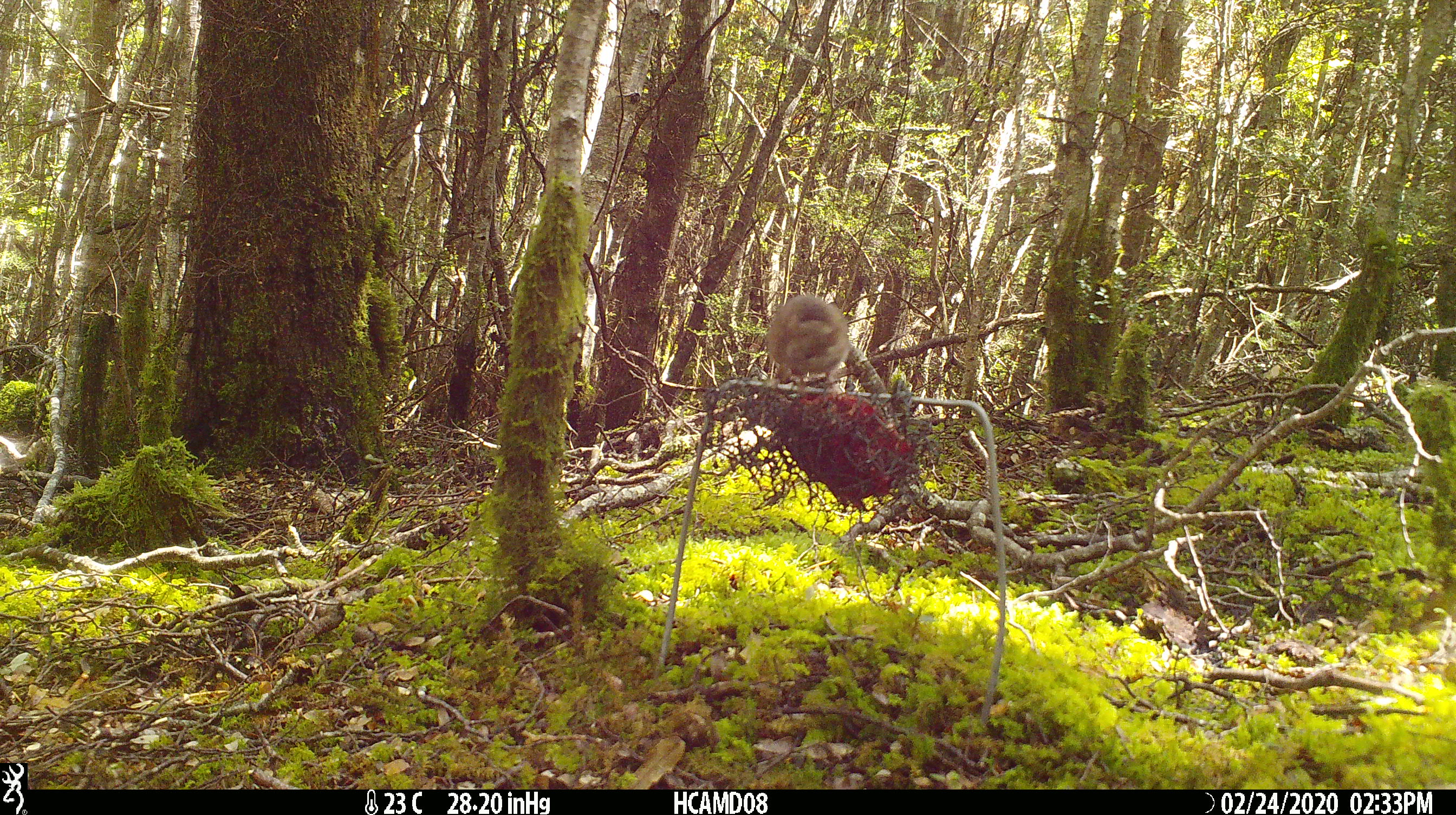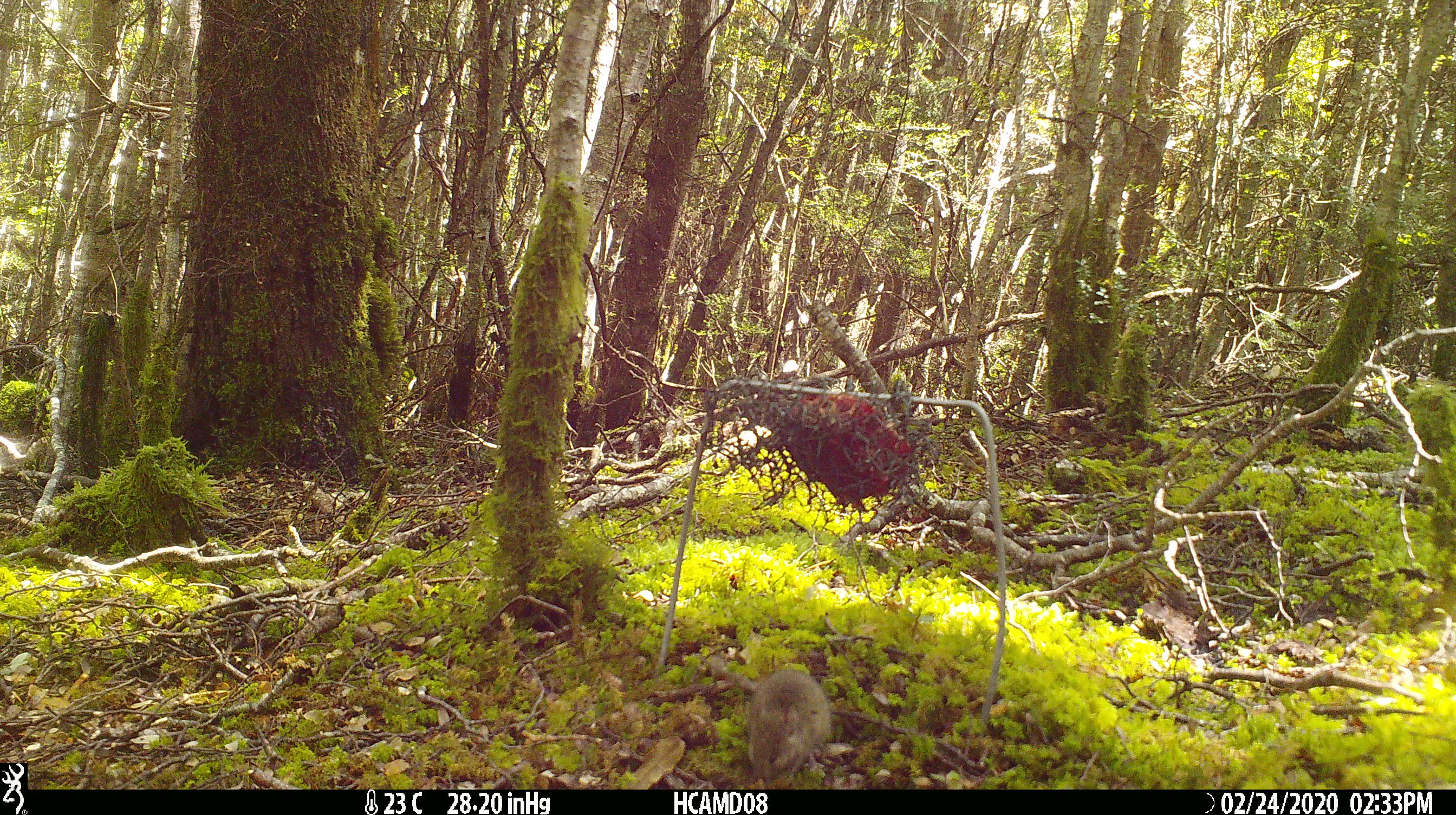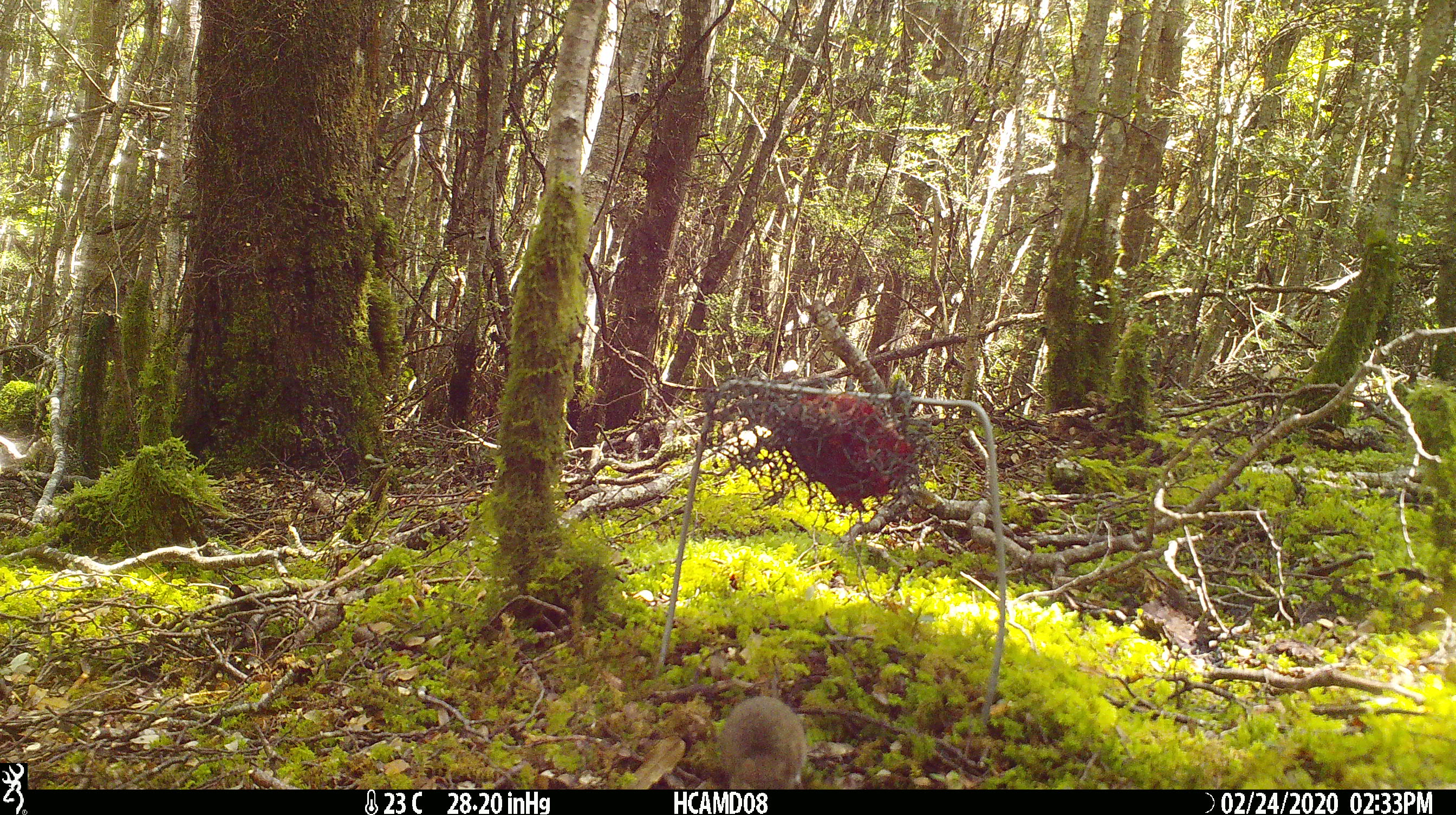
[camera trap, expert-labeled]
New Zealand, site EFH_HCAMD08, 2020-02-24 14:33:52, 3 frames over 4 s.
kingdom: Animalia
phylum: Chordata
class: Mammalia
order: Rodentia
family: Muridae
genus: Mus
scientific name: Mus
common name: mouse